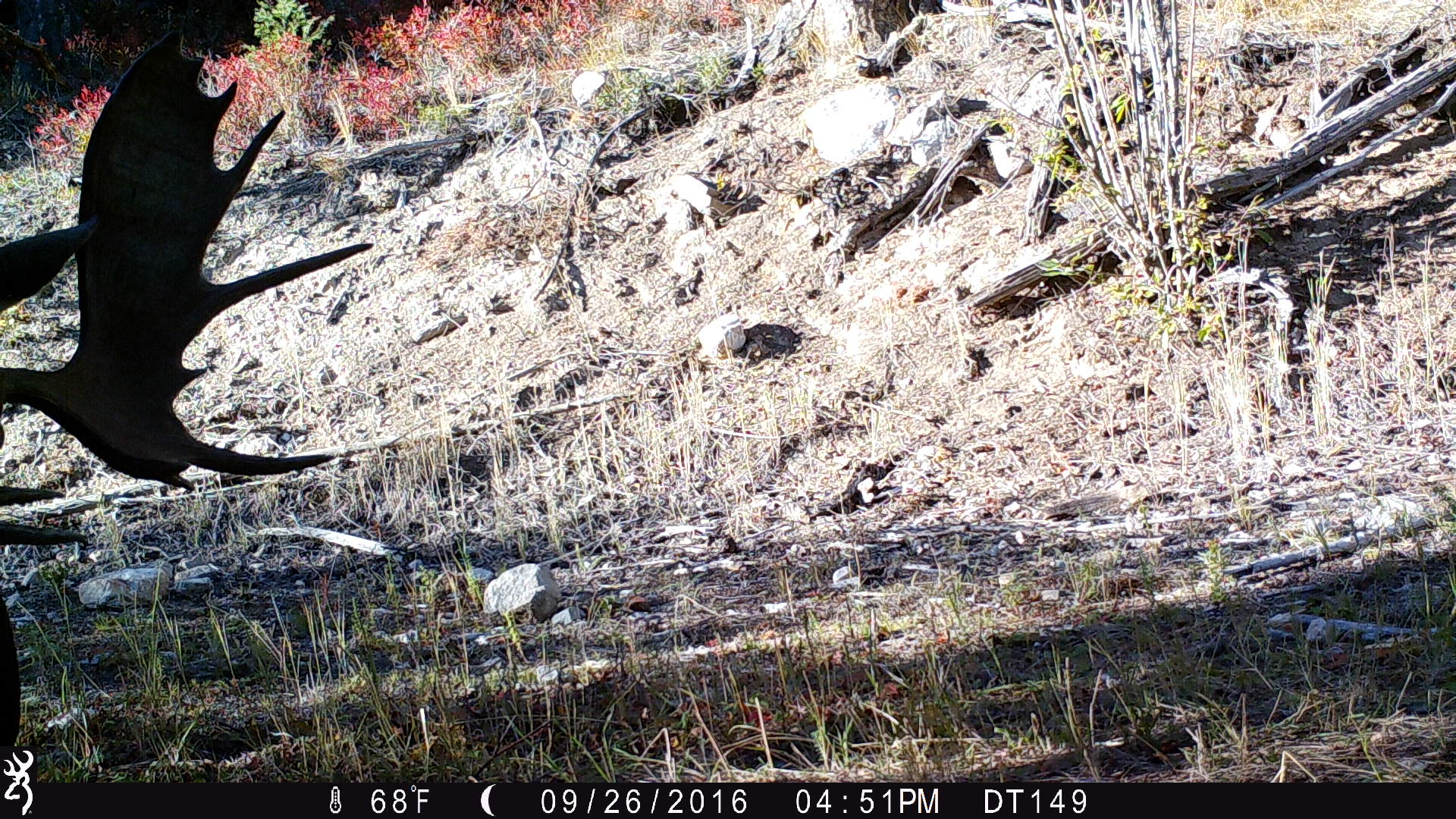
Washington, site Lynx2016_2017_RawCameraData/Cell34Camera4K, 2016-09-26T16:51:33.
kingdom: Animalia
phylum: Chordata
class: Mammalia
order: Artiodactyla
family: Cervidae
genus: Alces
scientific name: Alces alces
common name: moose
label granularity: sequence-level